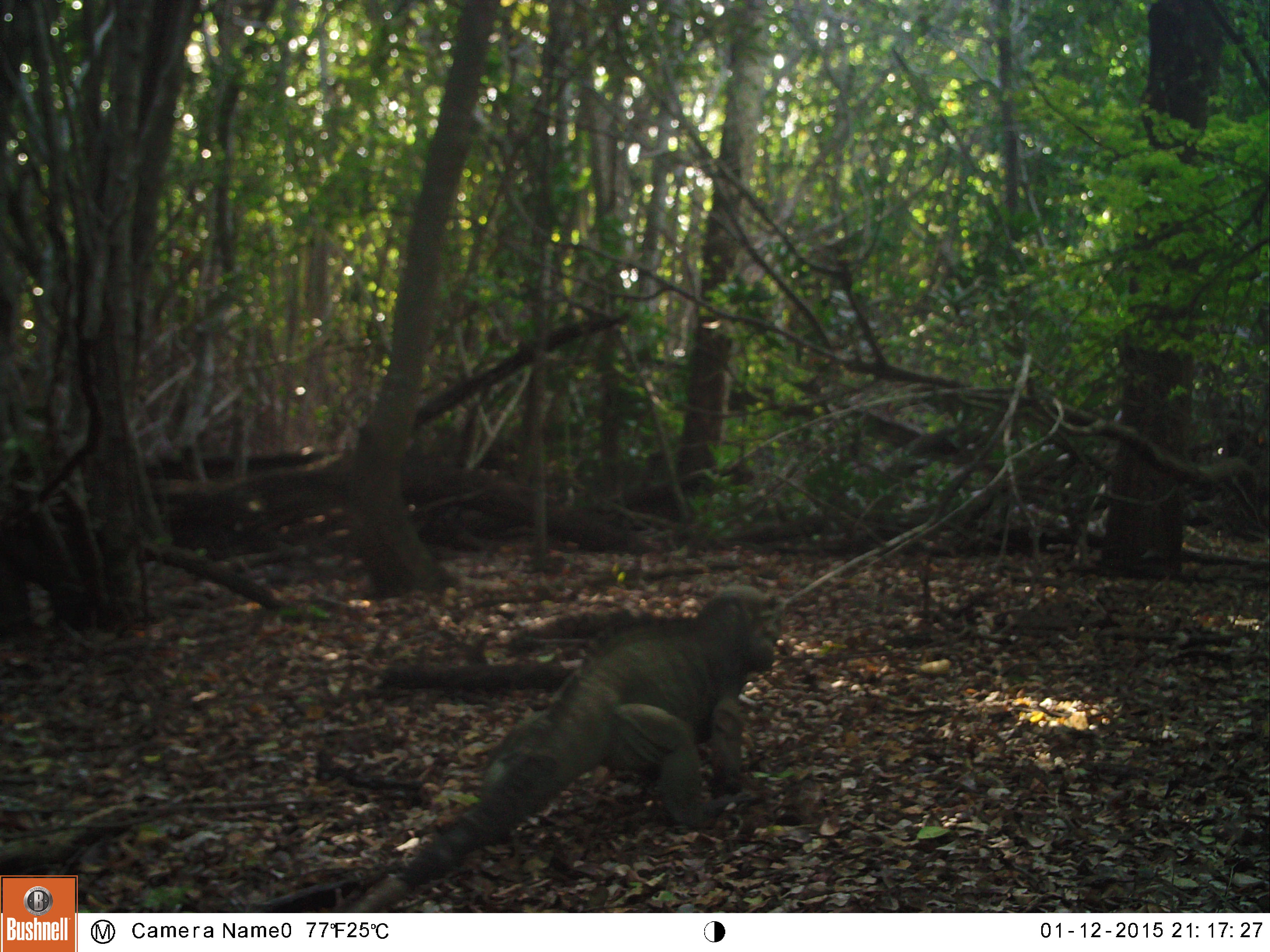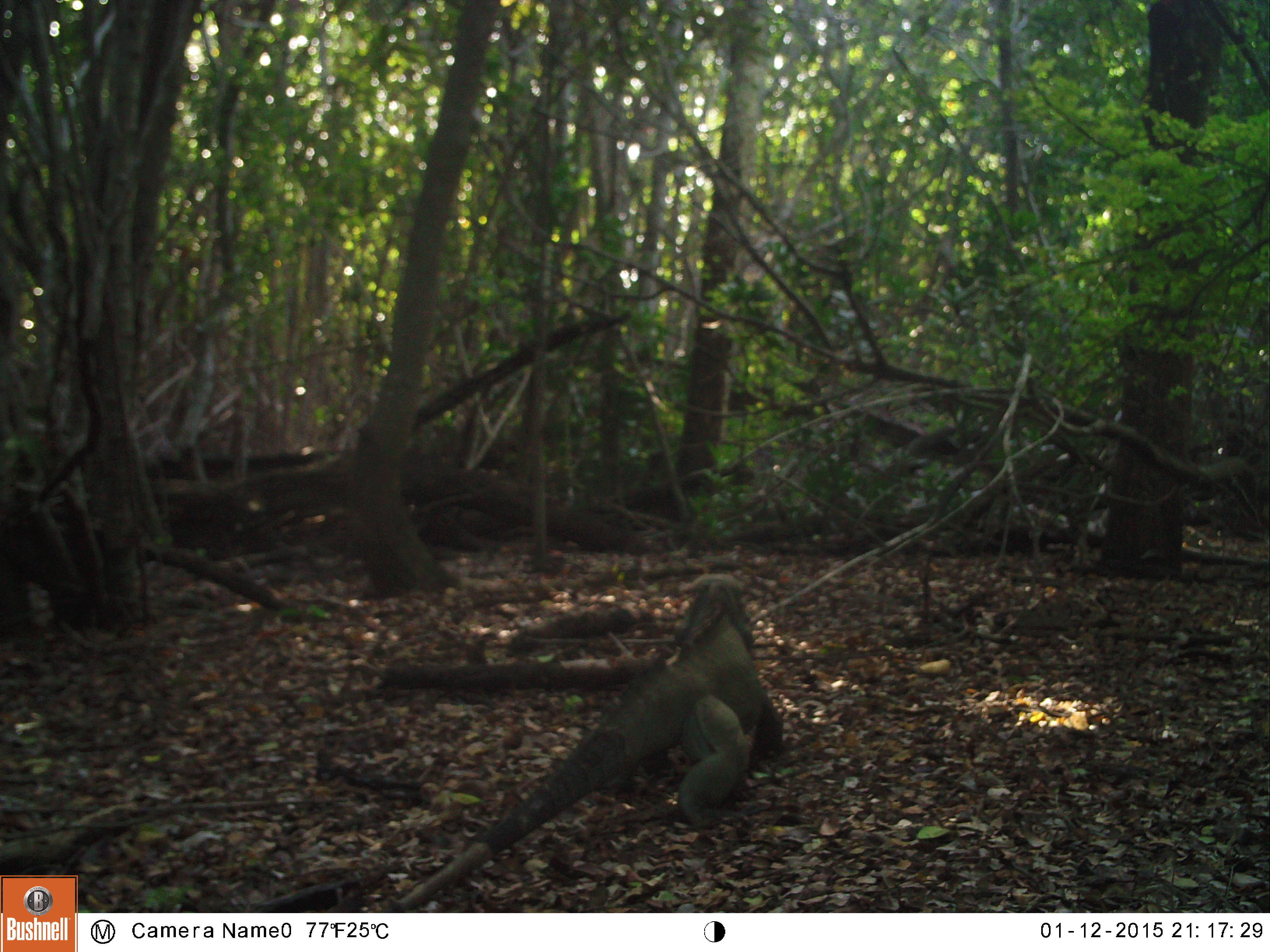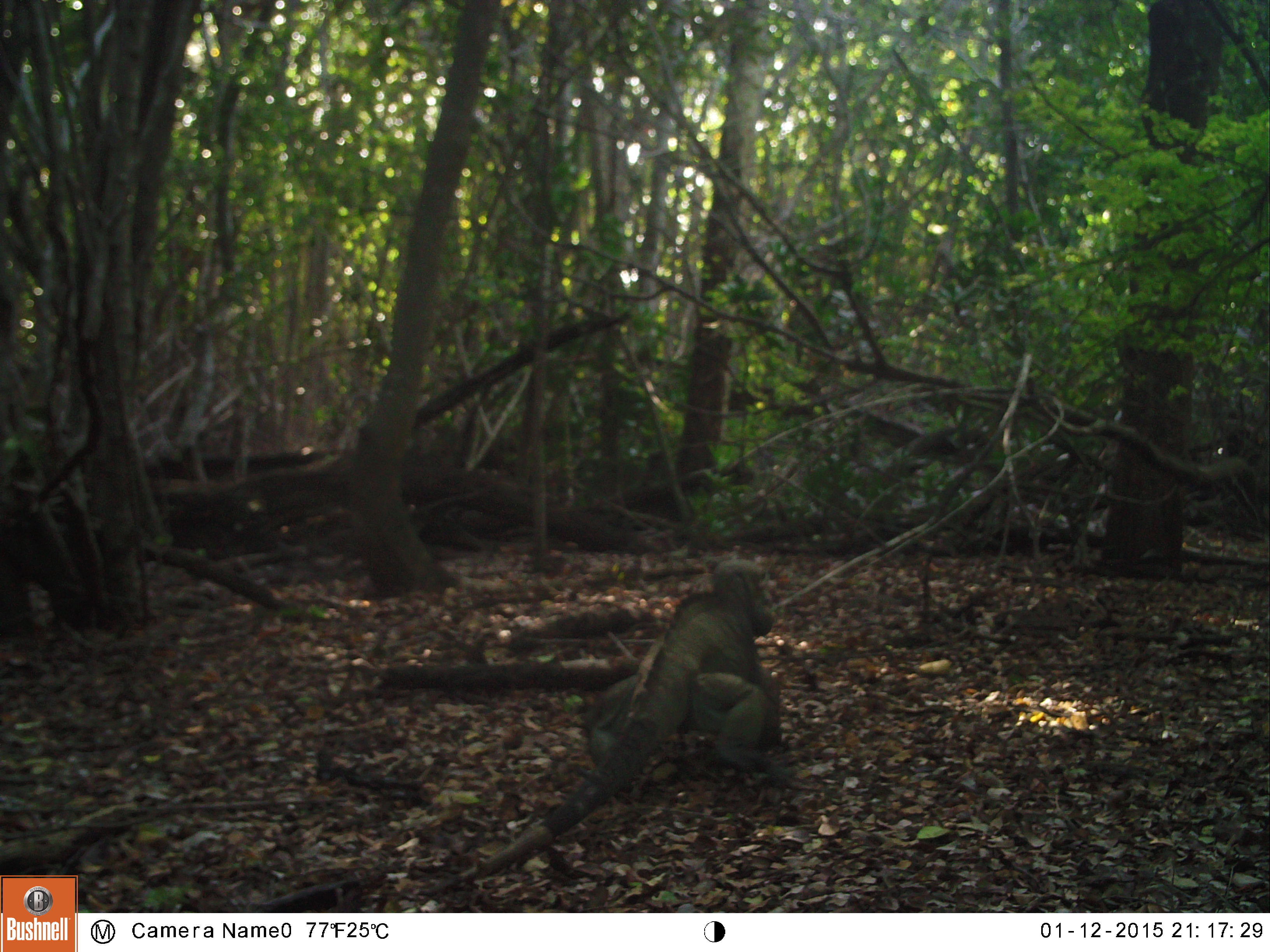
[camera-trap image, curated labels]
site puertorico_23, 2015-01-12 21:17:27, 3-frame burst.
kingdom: Animalia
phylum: Chordata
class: Reptilia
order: Squamata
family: Iguanidae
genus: Iguana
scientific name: Iguana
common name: typical iguanas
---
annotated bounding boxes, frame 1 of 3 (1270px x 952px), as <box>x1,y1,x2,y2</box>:
iguana: <box>321,587,782,901</box>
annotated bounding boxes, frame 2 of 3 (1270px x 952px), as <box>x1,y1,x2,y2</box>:
iguana: <box>371,574,789,892</box>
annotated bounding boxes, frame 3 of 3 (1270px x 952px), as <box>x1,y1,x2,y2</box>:
iguana: <box>451,562,786,873</box>